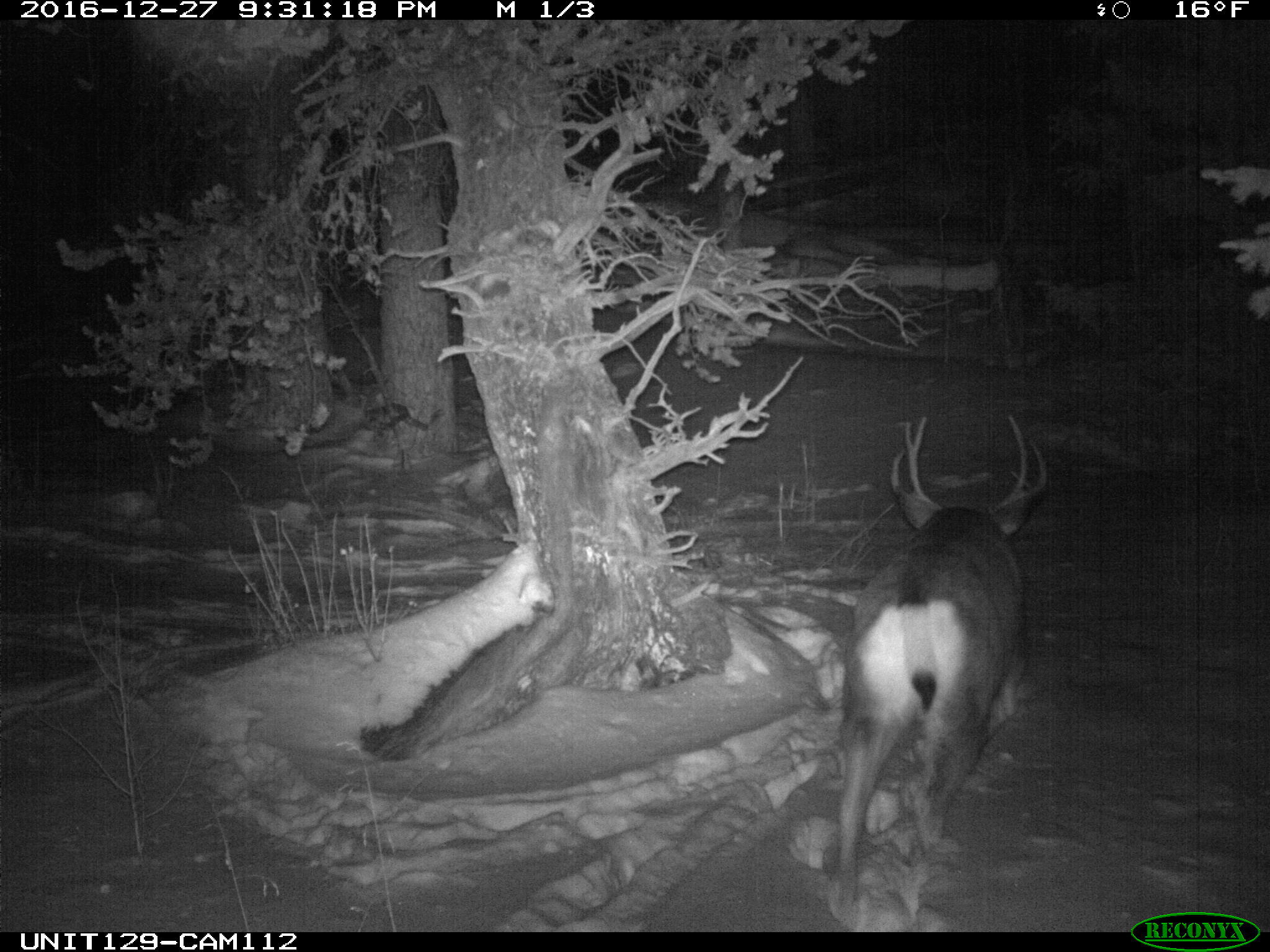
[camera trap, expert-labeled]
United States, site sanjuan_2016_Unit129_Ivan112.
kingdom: Animalia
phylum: Chordata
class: Mammalia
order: Artiodactyla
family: Cervidae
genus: Odocoileus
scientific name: Odocoileus hemionus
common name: mule deer